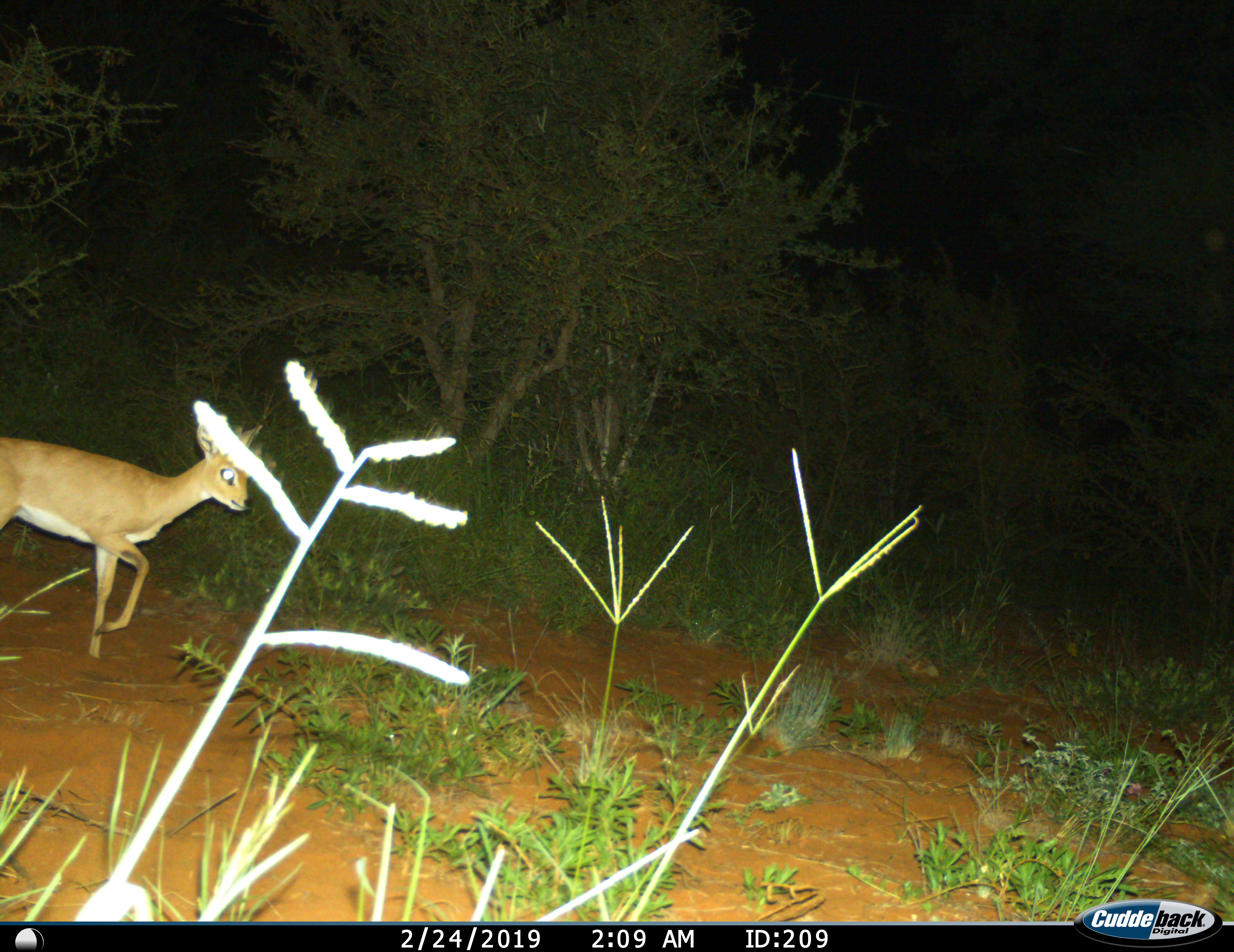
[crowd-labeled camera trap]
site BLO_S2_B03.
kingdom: Animalia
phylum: Chordata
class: Mammalia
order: Artiodactyla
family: Bovidae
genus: Raphicerus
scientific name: Raphicerus campestris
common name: steenbok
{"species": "steenbok (Raphicerus campestris)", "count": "1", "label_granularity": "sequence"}